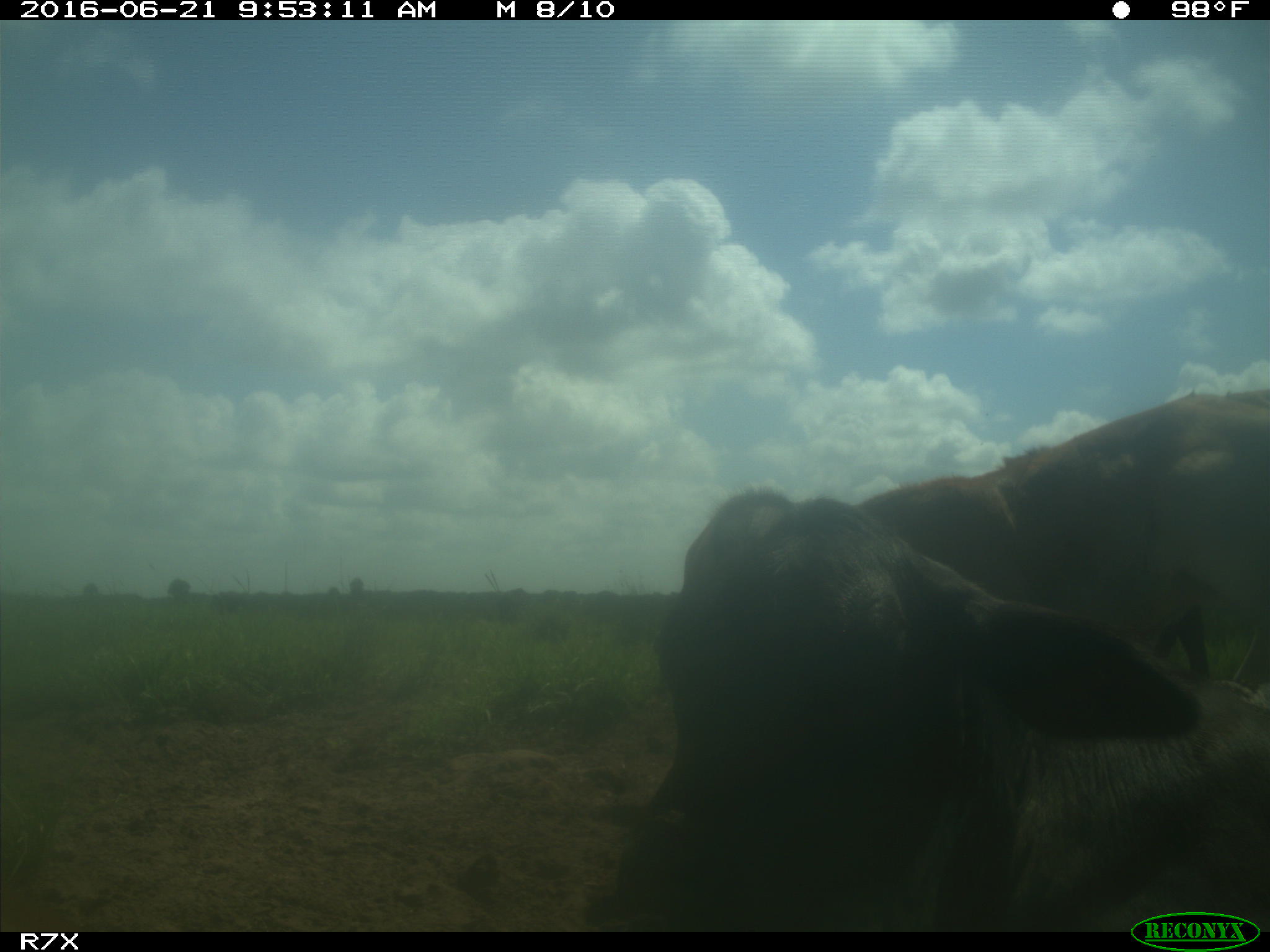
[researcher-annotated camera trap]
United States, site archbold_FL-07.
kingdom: Animalia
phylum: Chordata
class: Mammalia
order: Artiodactyla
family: Bovidae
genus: Bos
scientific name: Bos taurus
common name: domestic cow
Bos taurus (domestic cow).